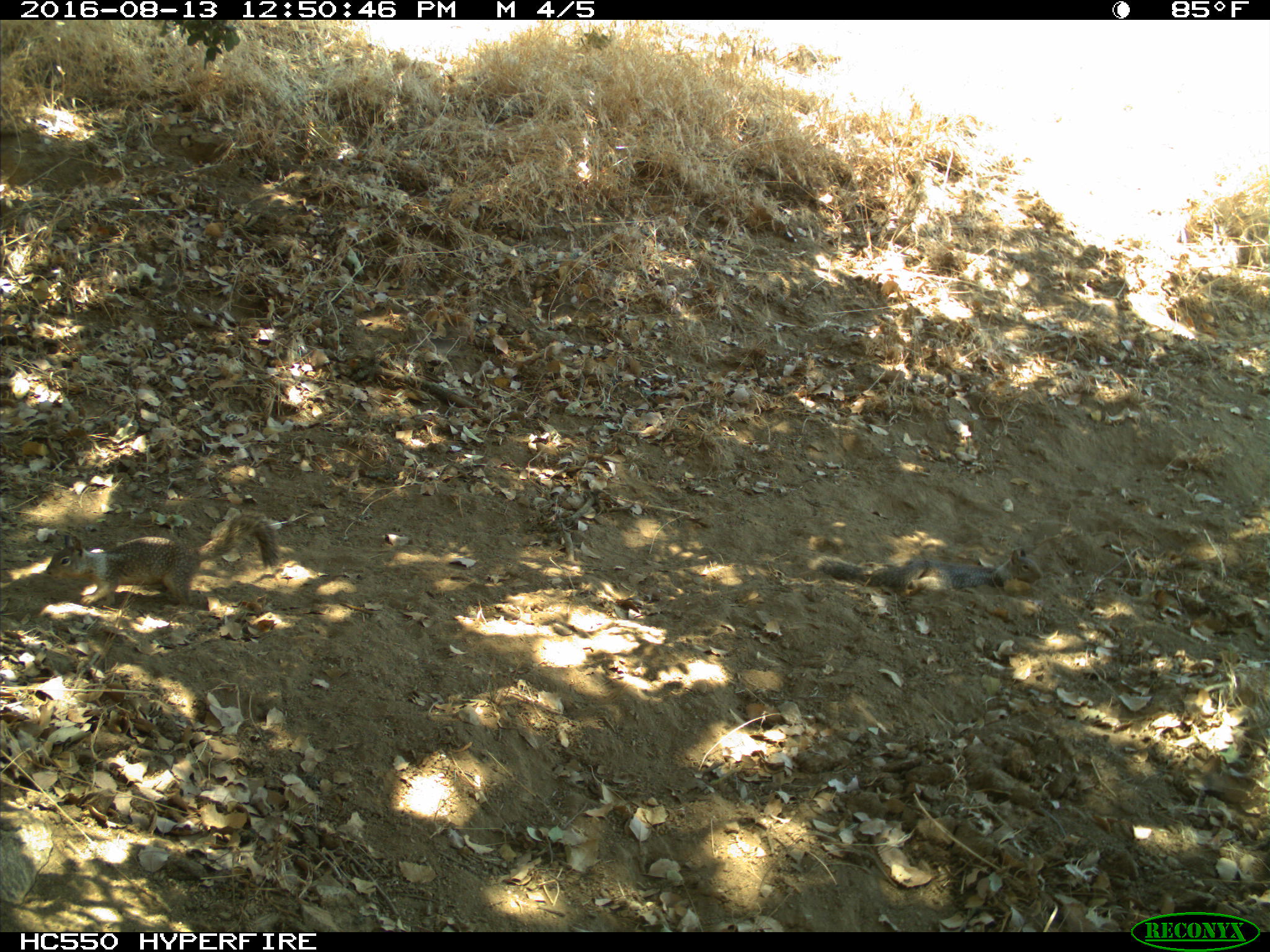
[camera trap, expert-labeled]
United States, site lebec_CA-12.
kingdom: Animalia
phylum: Chordata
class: Mammalia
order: Rodentia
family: Sciuridae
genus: Otospermophilus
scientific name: Otospermophilus beecheyi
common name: california ground squirrel